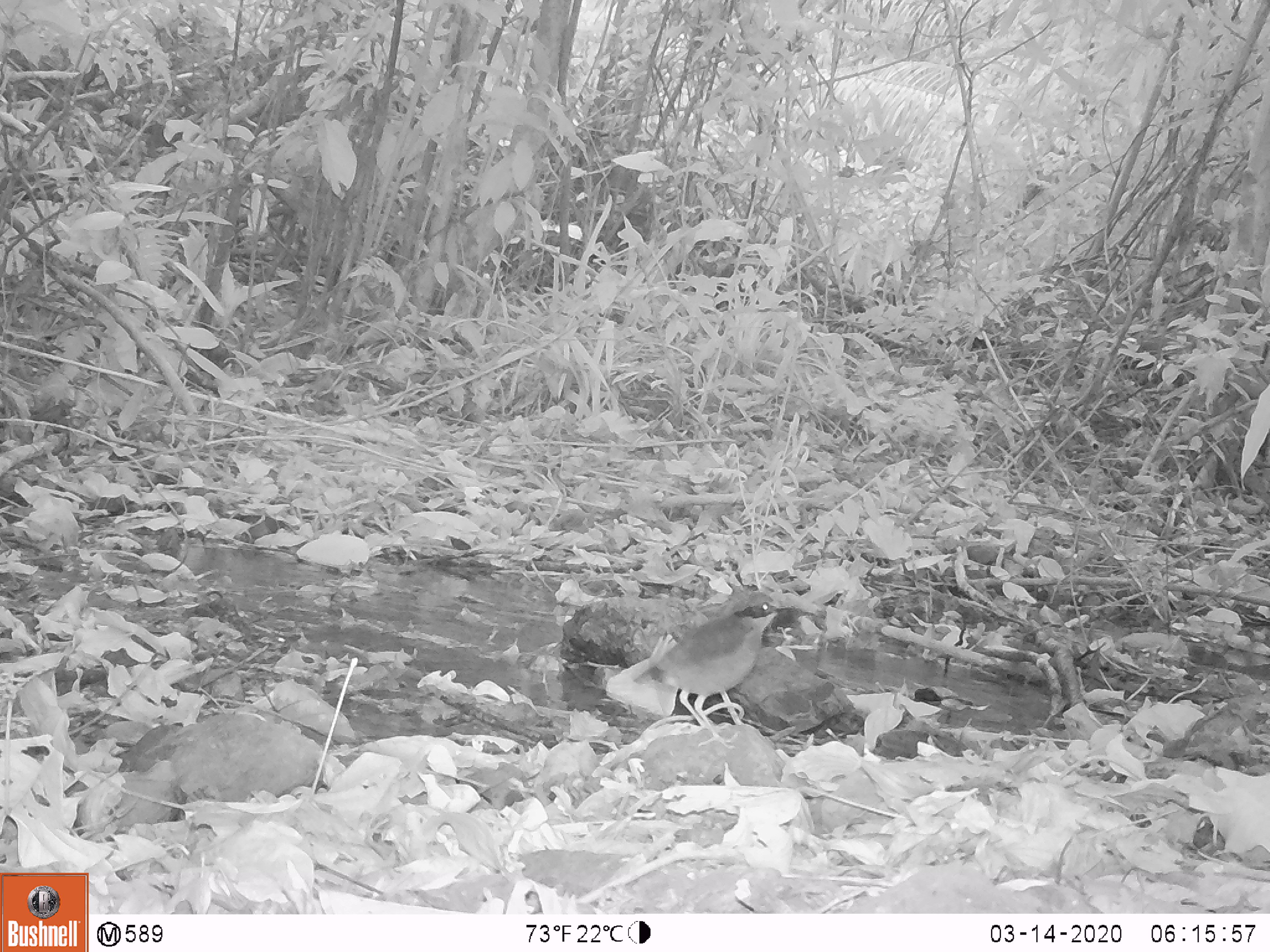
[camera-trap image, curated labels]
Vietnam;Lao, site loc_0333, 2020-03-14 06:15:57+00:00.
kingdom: Animalia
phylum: Chordata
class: Aves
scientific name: Aves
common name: bird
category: unidentified bird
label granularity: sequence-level